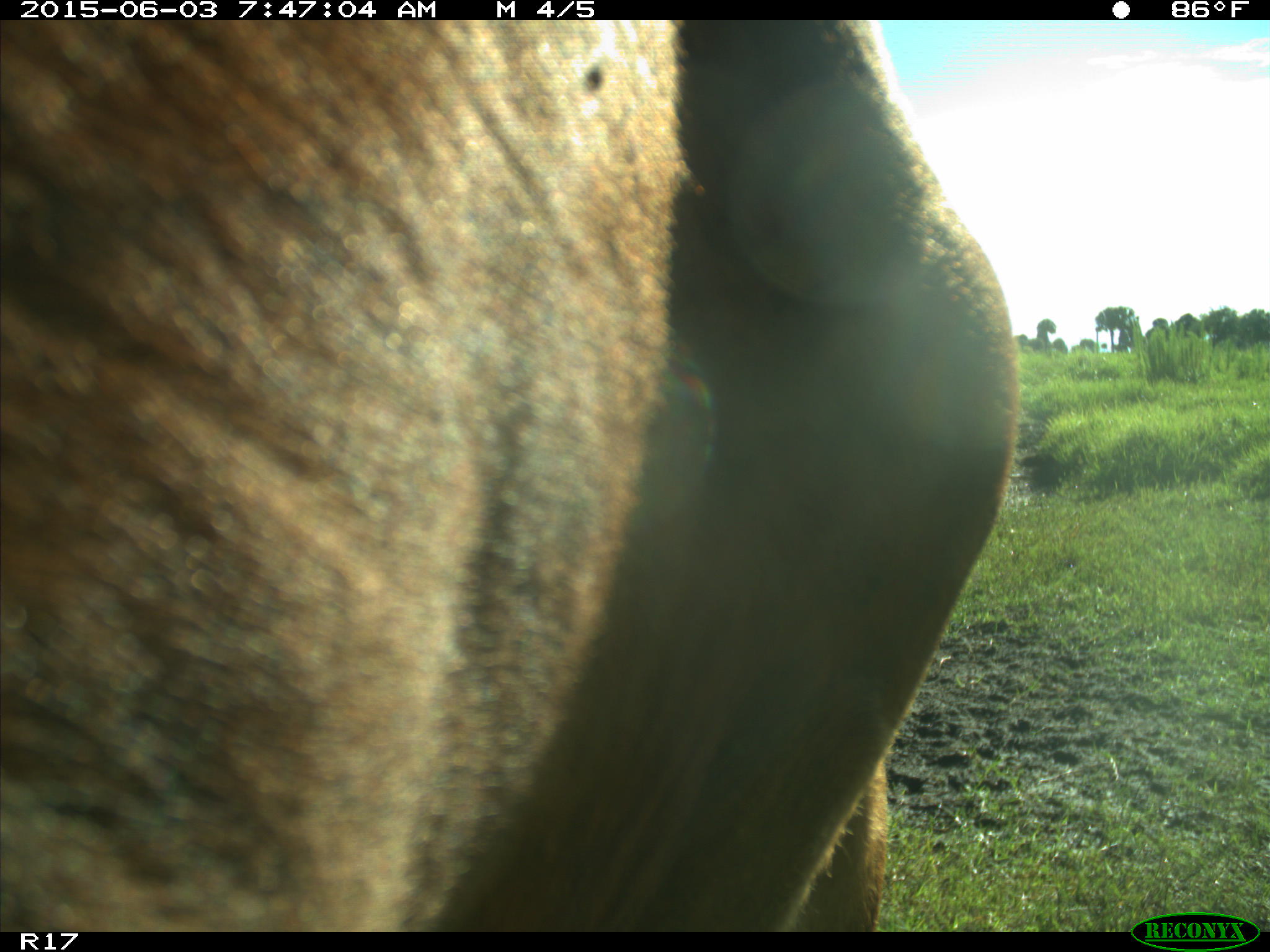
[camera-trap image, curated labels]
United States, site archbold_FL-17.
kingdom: Animalia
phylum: Chordata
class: Mammalia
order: Artiodactyla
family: Bovidae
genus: Bos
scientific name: Bos taurus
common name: domestic cow